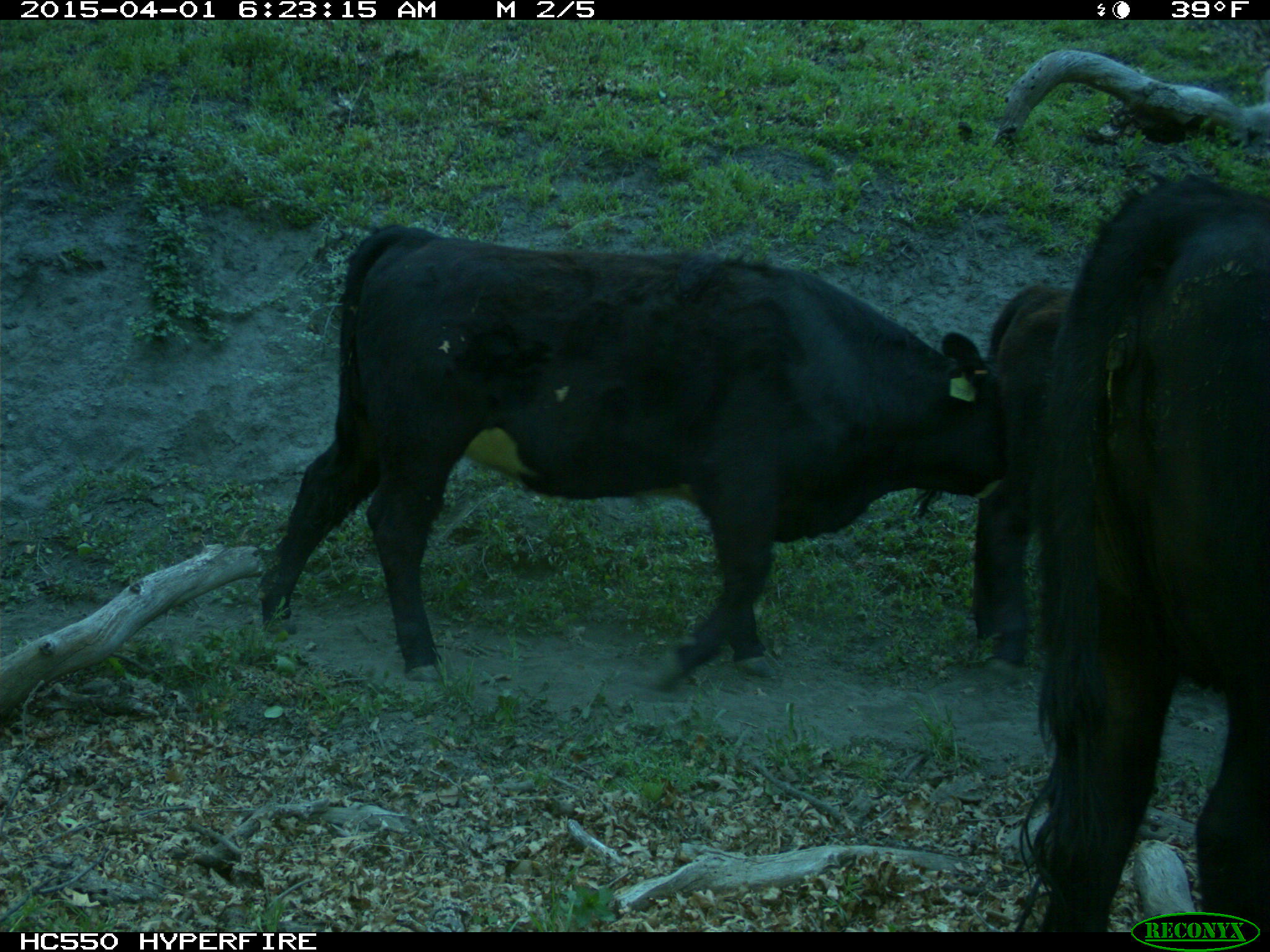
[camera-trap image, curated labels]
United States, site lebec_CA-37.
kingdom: Animalia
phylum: Chordata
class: Mammalia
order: Artiodactyla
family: Bovidae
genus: Bos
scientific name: Bos taurus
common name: domestic cow